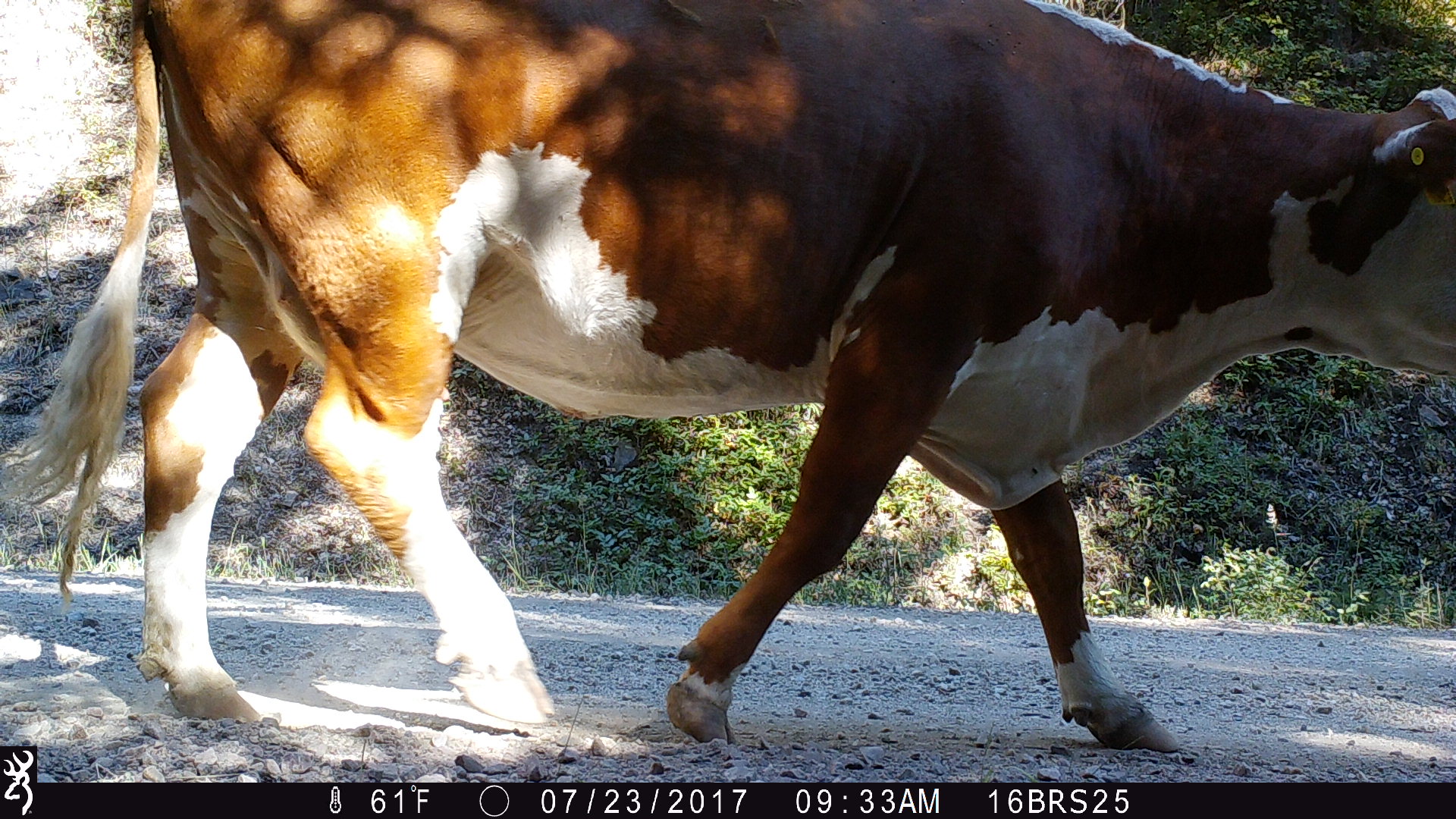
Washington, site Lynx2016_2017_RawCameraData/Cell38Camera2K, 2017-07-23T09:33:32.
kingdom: Animalia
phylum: Chordata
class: Mammalia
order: Artiodactyla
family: Bovidae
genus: Bos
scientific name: Bos taurus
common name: domestic cattle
Domestic cattle (Bos taurus). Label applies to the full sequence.